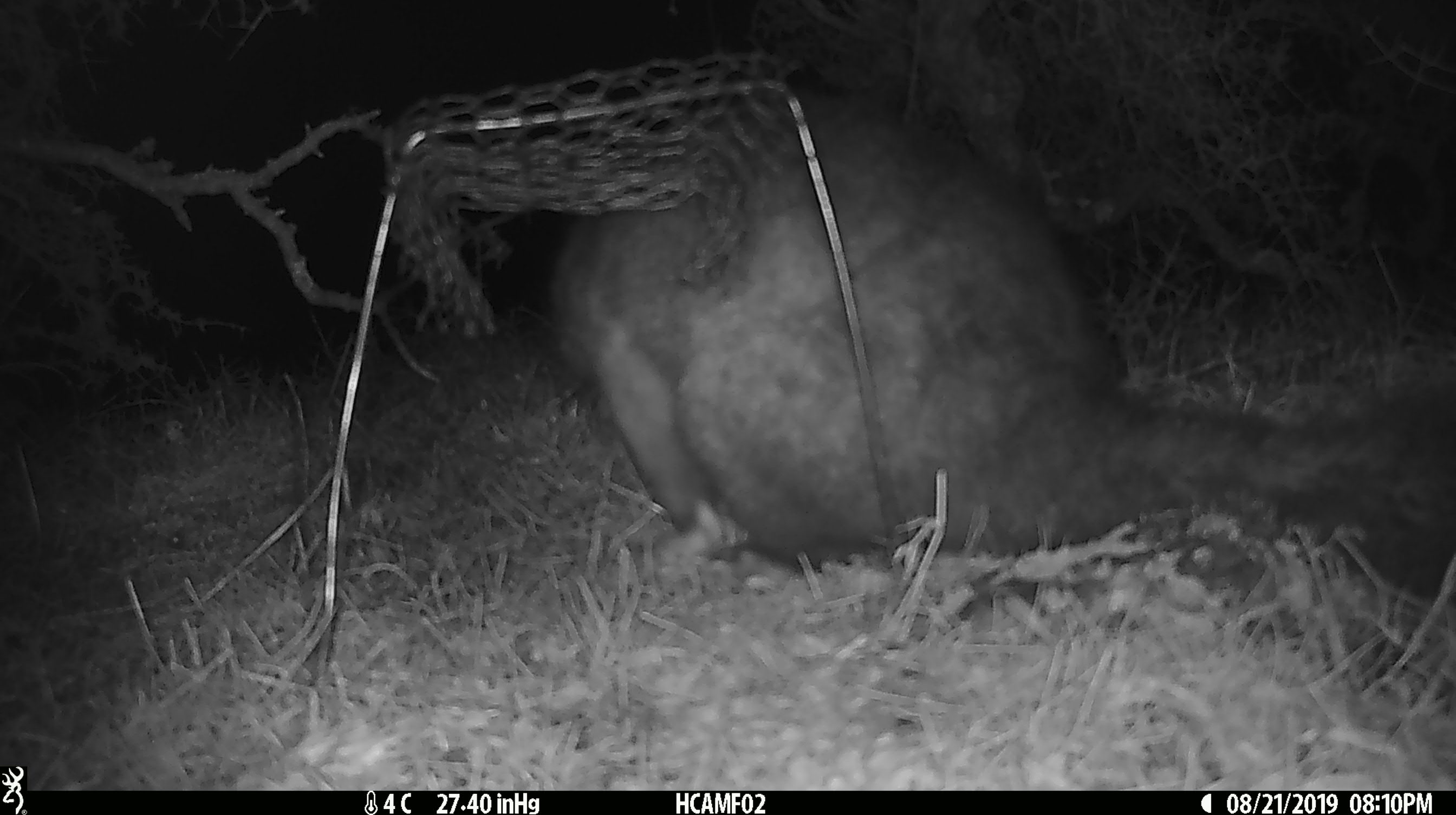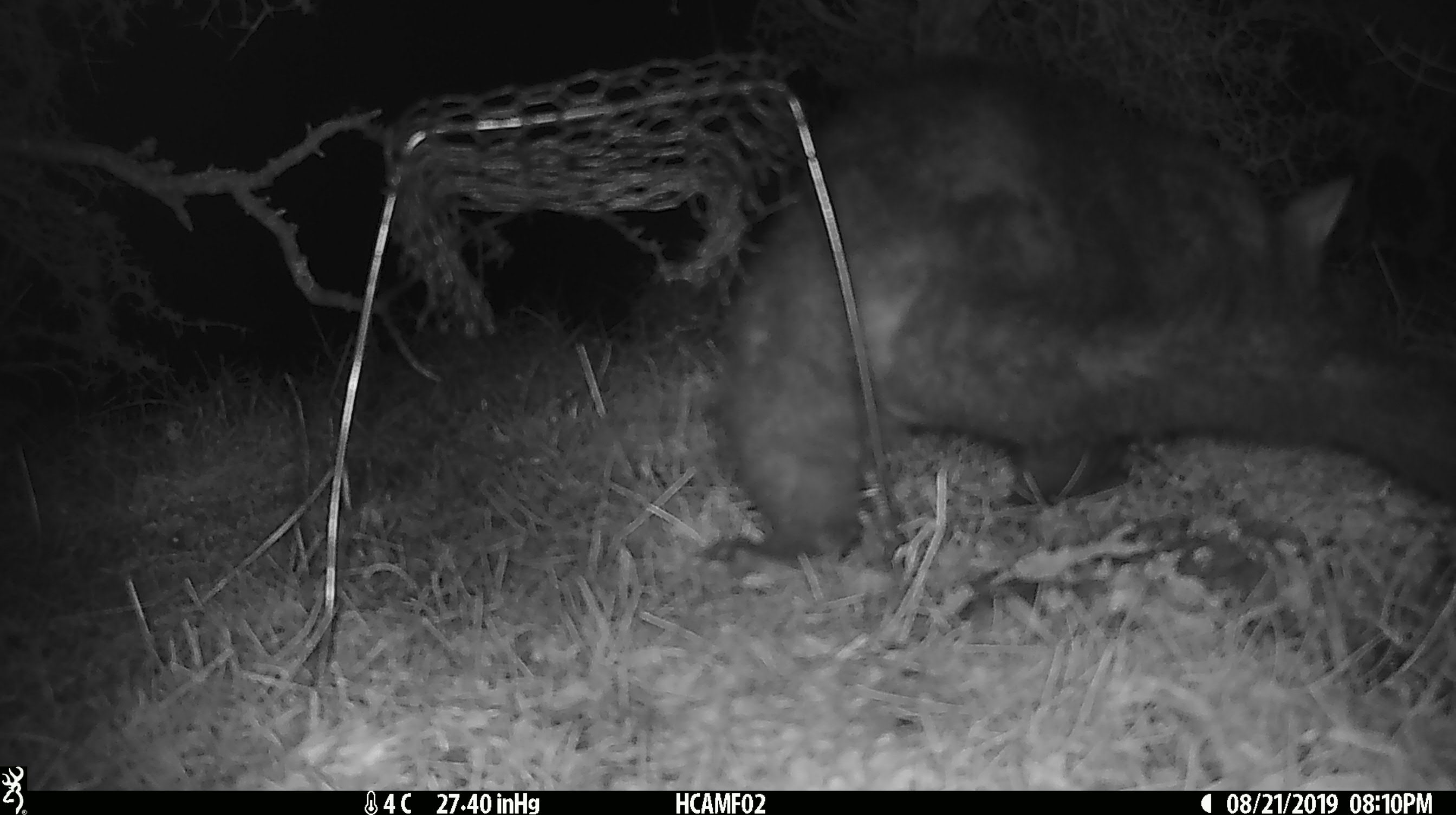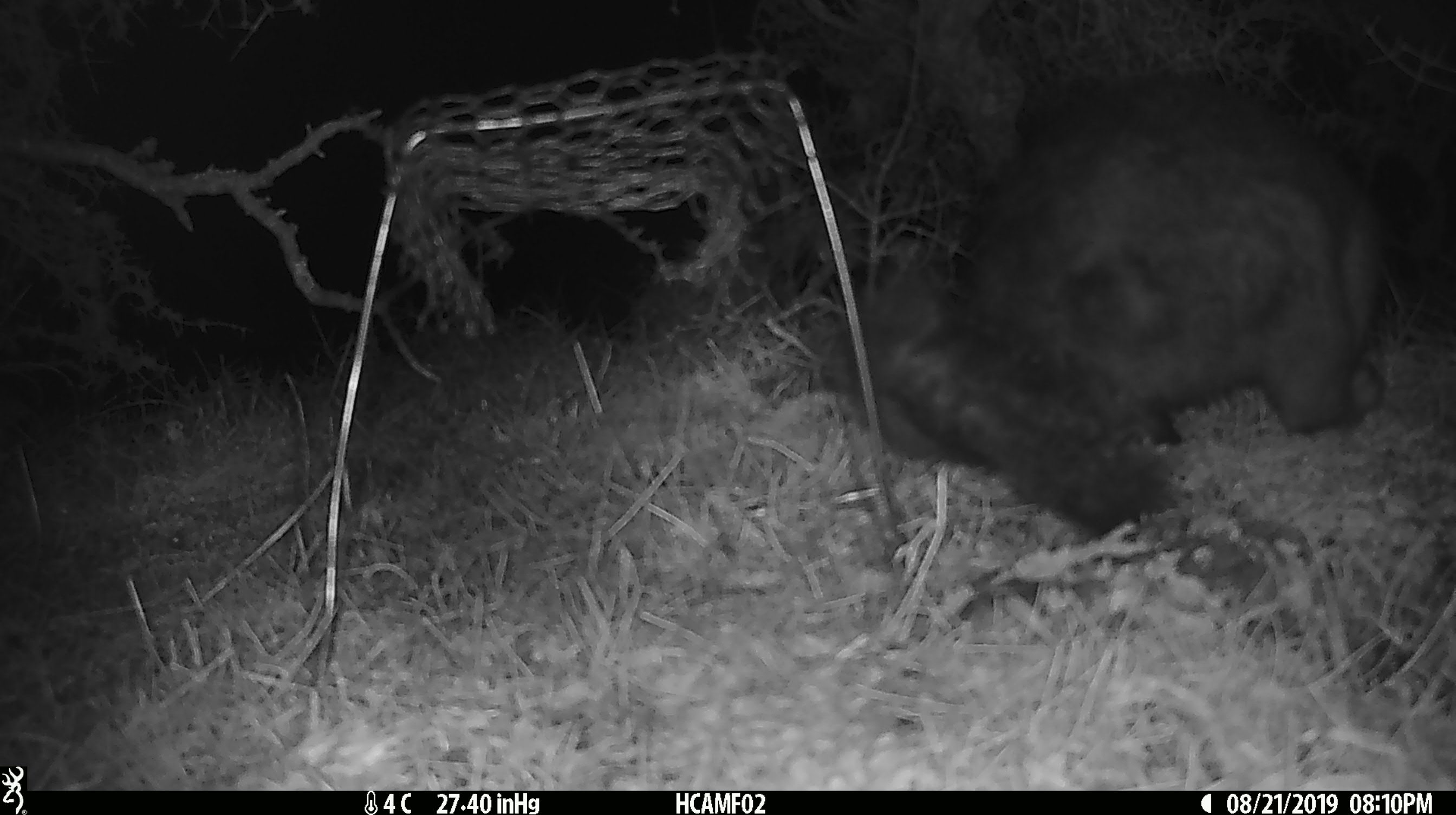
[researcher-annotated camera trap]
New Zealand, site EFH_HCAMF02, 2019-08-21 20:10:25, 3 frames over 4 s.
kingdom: Animalia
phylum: Chordata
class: Mammalia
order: Diprotodontia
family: Phalangeridae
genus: Trichosurus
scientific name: Trichosurus vulpecula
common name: common brushtail possum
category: possum